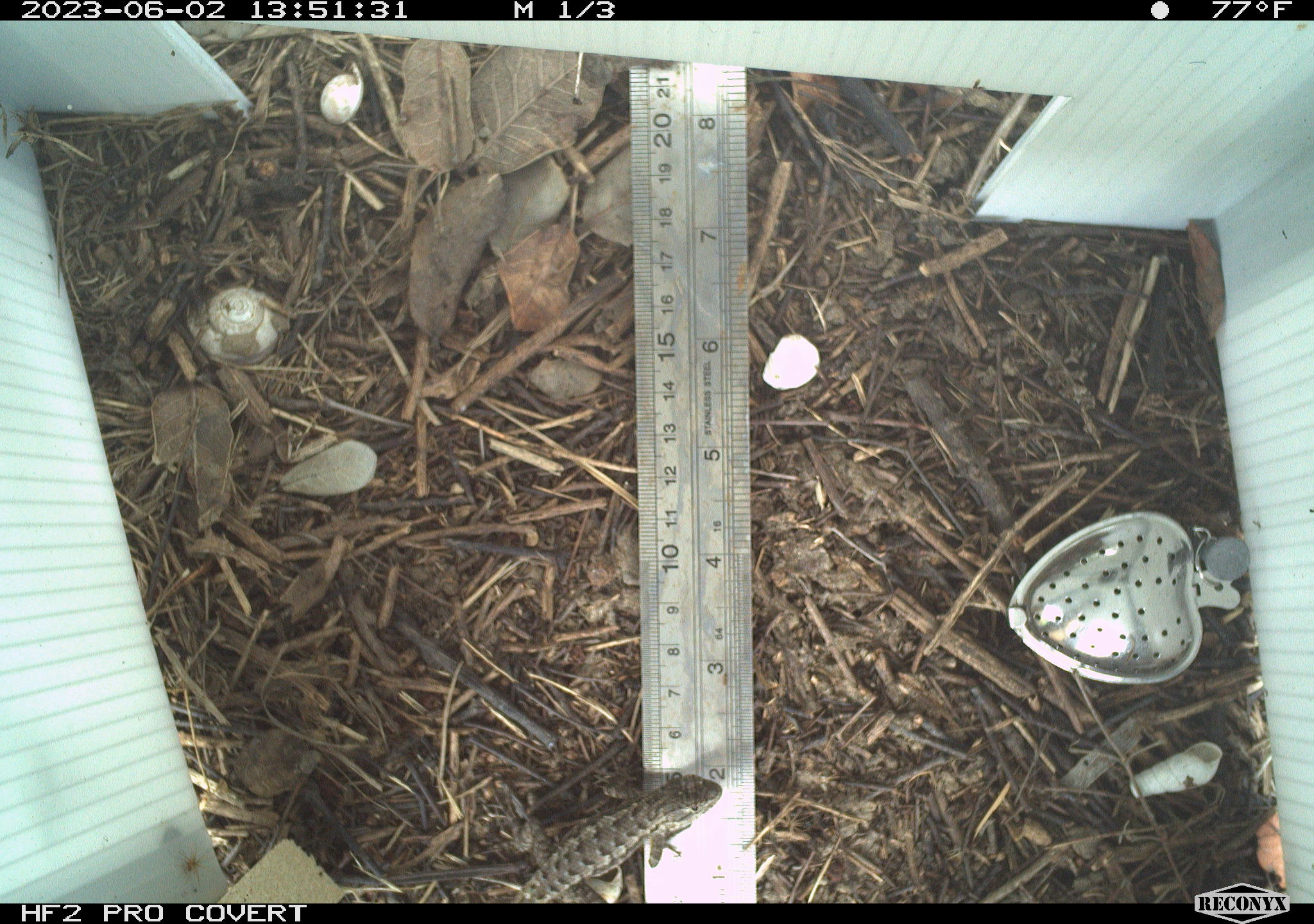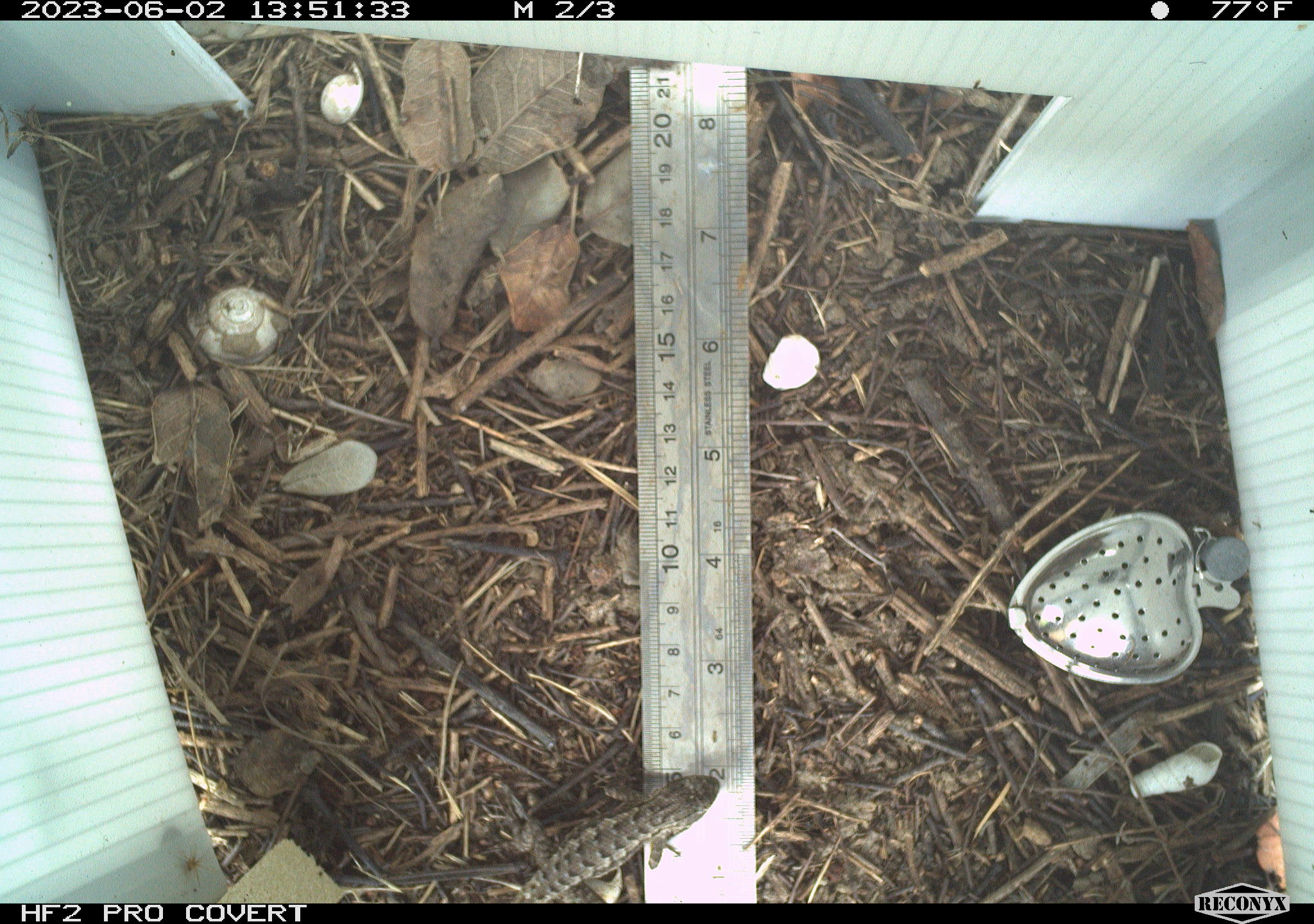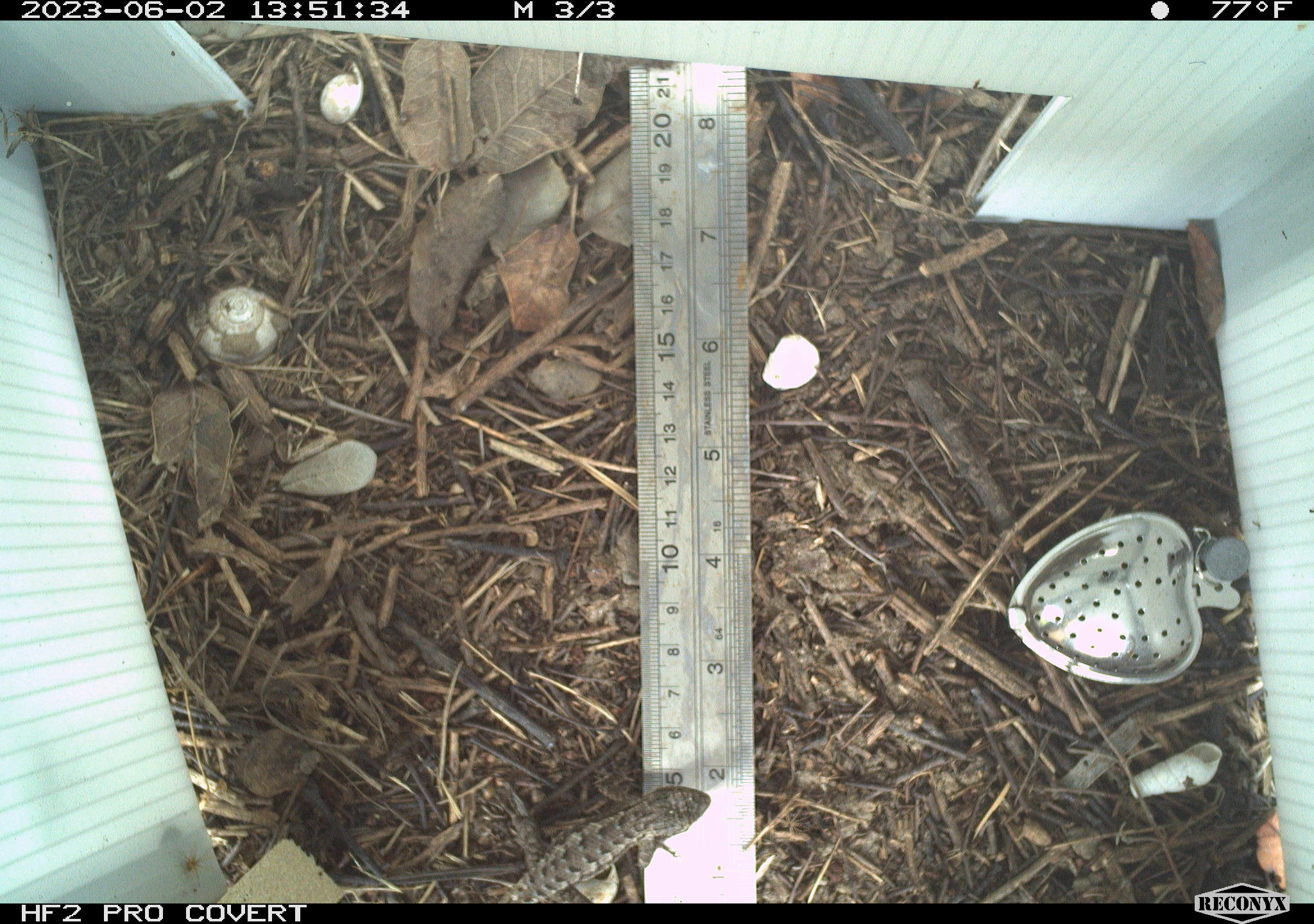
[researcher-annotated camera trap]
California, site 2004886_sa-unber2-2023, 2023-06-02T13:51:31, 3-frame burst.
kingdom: Animalia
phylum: Chordata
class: Reptilia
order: Squamata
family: Phrynosomatidae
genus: Sceloporus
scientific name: Sceloporus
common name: spiny lizards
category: sceloporus species